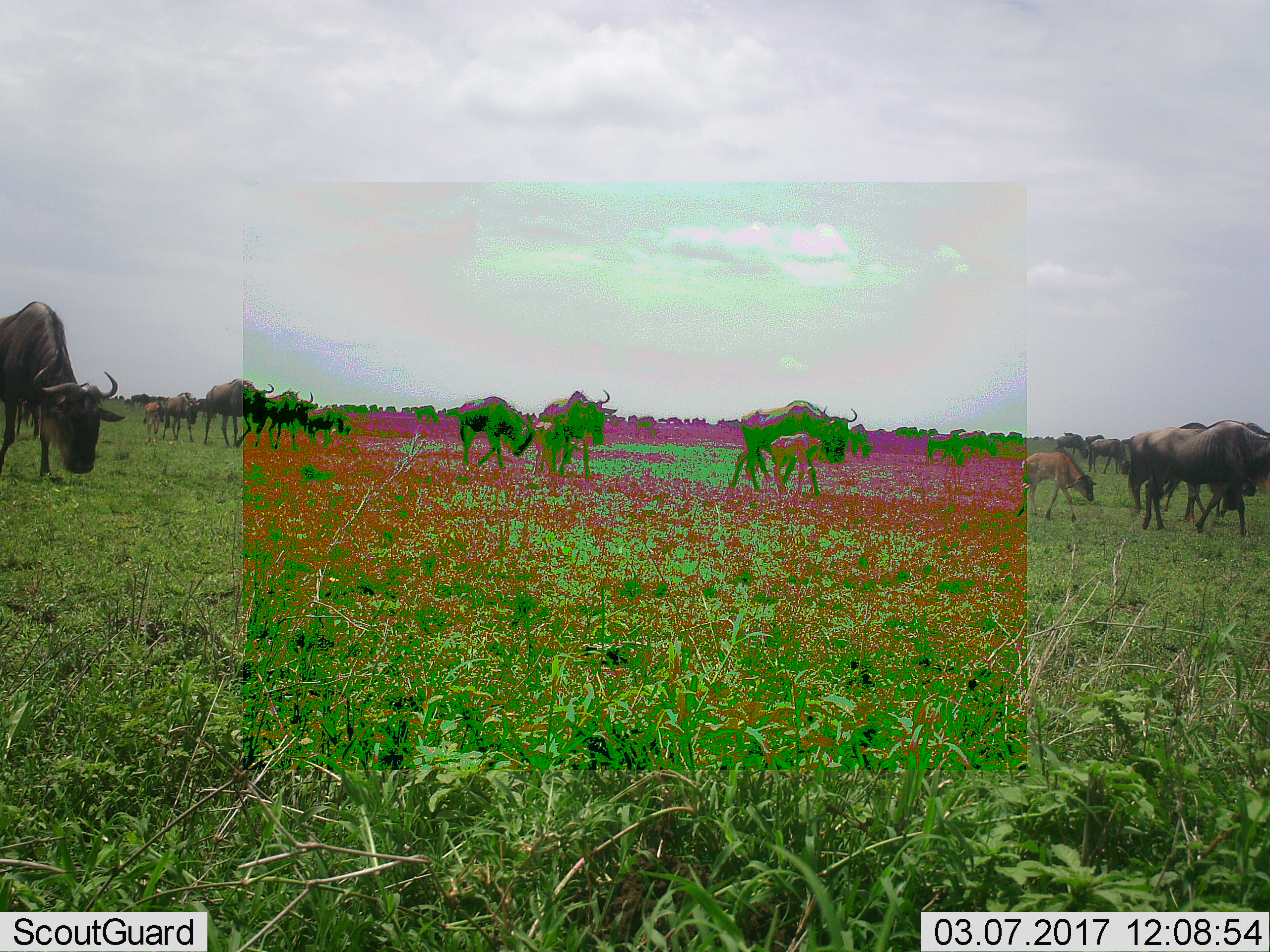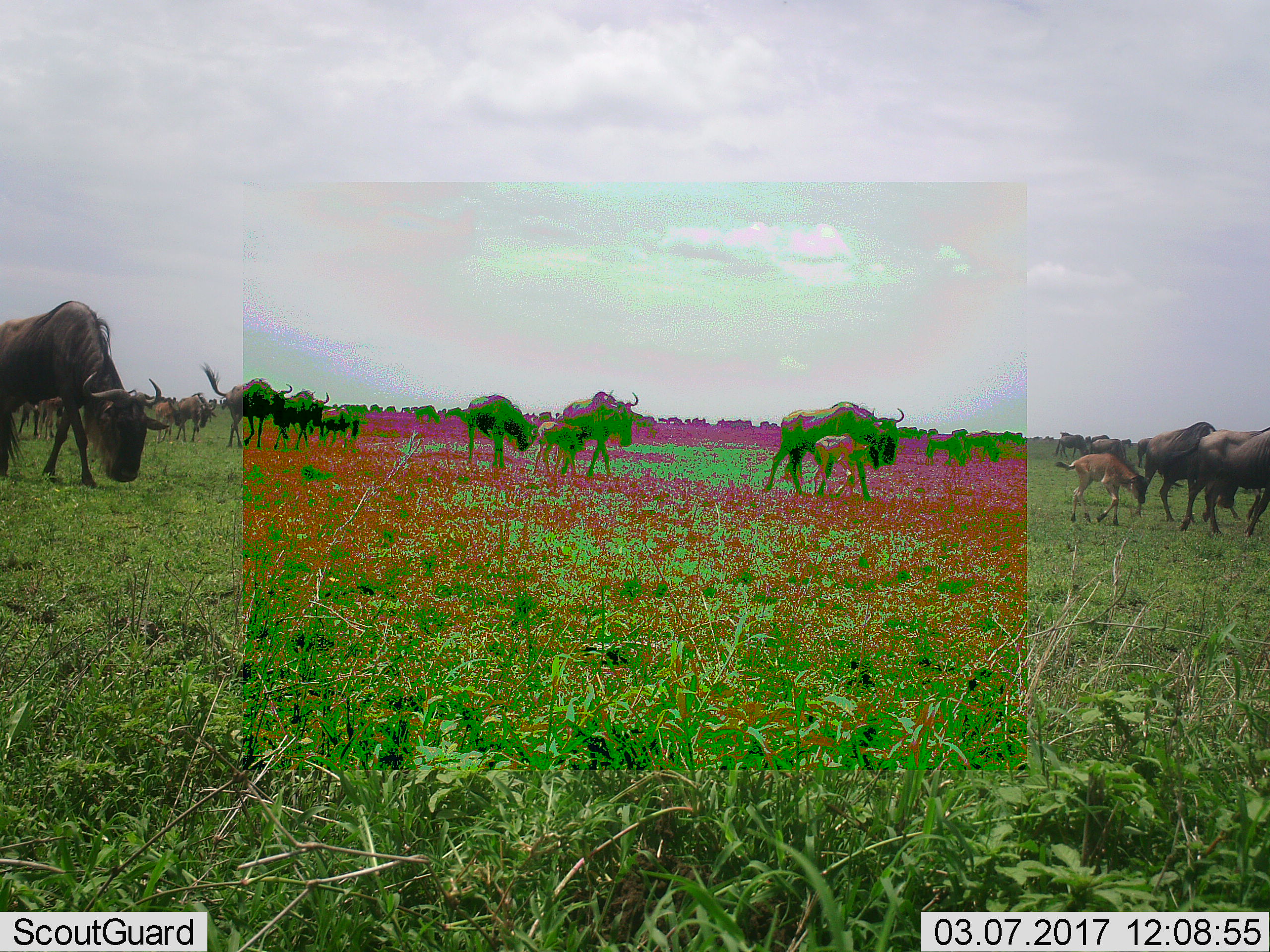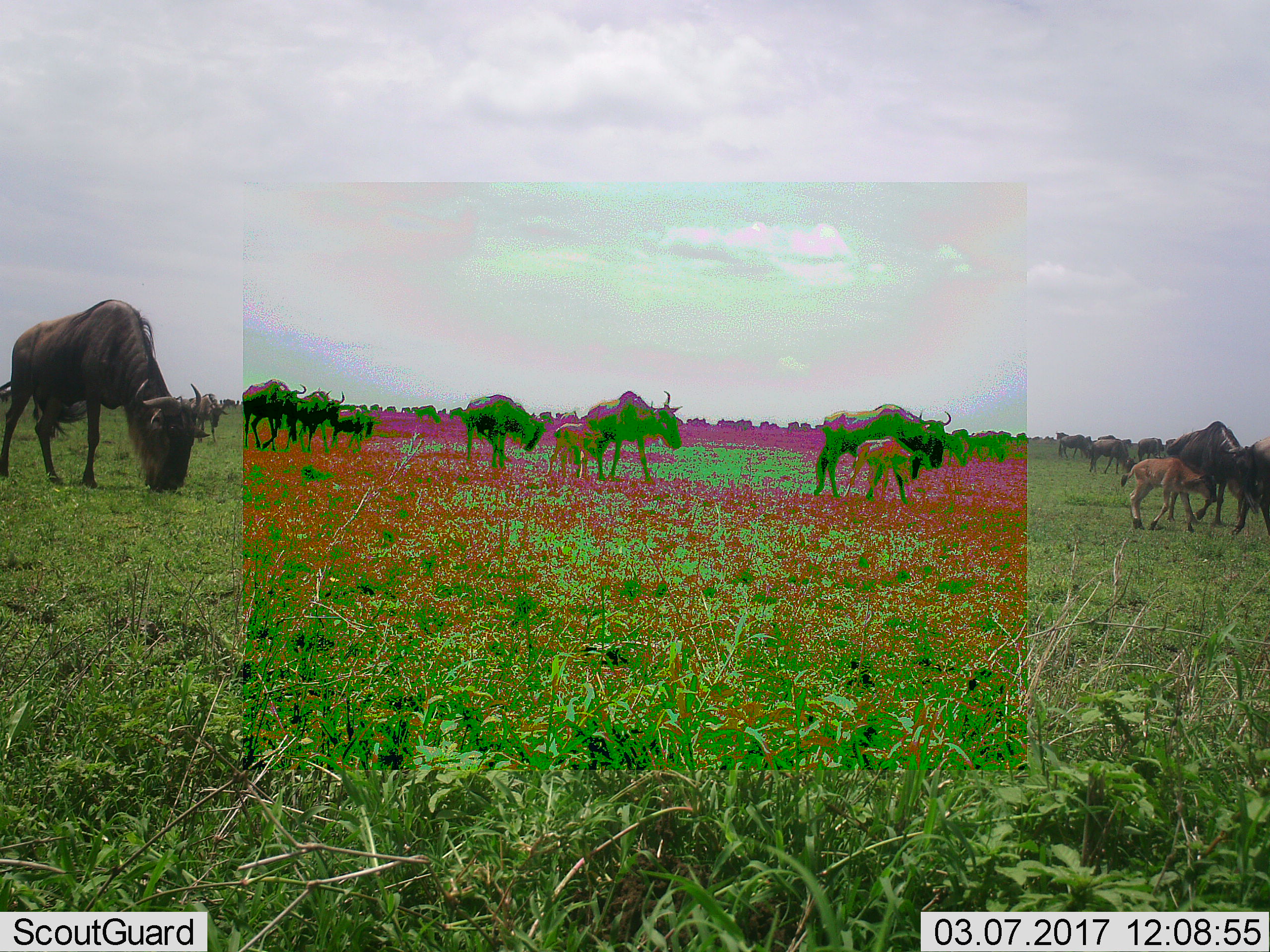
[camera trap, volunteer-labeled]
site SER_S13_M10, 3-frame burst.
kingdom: Animalia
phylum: Chordata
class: Mammalia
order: Artiodactyla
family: Bovidae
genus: Connochaetes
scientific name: Connochaetes taurinus taurinus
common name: blue wildebeest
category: wildebeestblue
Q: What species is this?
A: Wildebeestblue (blue wildebeest) (Connochaetes taurinus taurinus).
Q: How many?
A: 11-50.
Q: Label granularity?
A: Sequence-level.